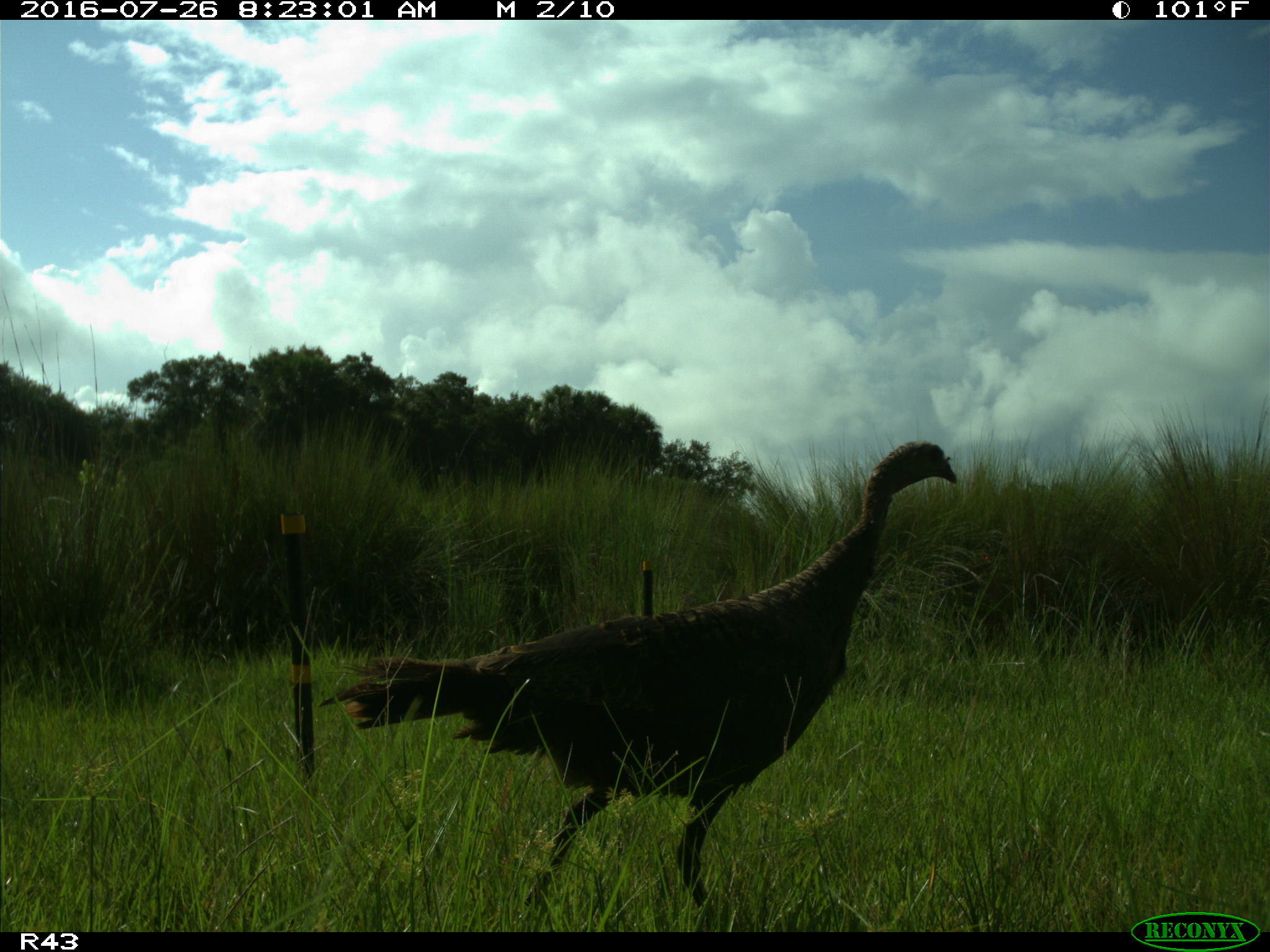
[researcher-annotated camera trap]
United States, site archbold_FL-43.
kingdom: Animalia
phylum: Chordata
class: Aves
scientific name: Aves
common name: birds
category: unidentified bird